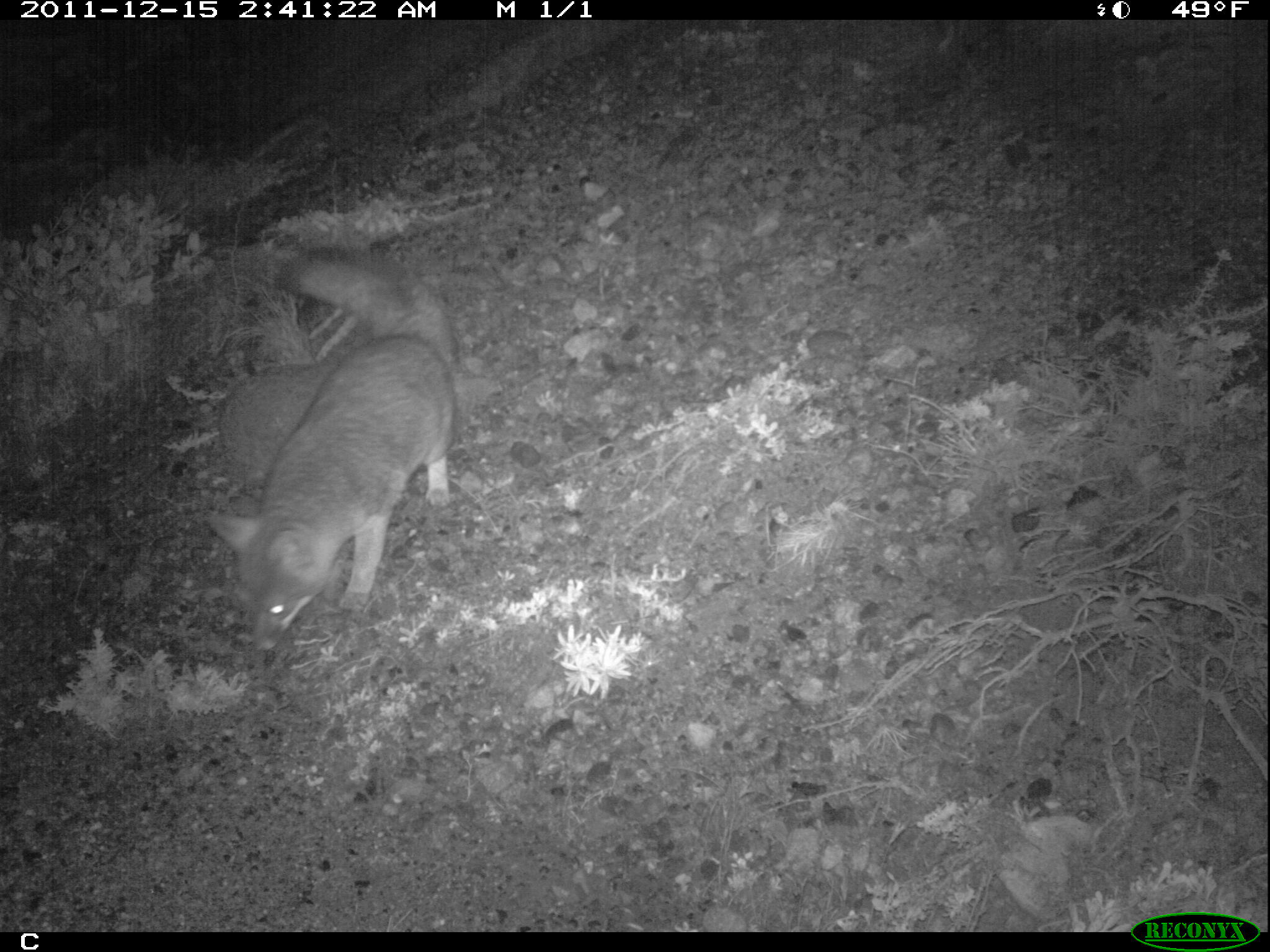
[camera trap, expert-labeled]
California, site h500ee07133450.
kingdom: Animalia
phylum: Chordata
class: Mammalia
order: Carnivora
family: Canidae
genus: Urocyon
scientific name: Urocyon littoralis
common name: island fox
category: fox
Fox (island fox) (Urocyon littoralis).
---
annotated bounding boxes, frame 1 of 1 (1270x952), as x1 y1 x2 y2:
fox: 199 253 456 647